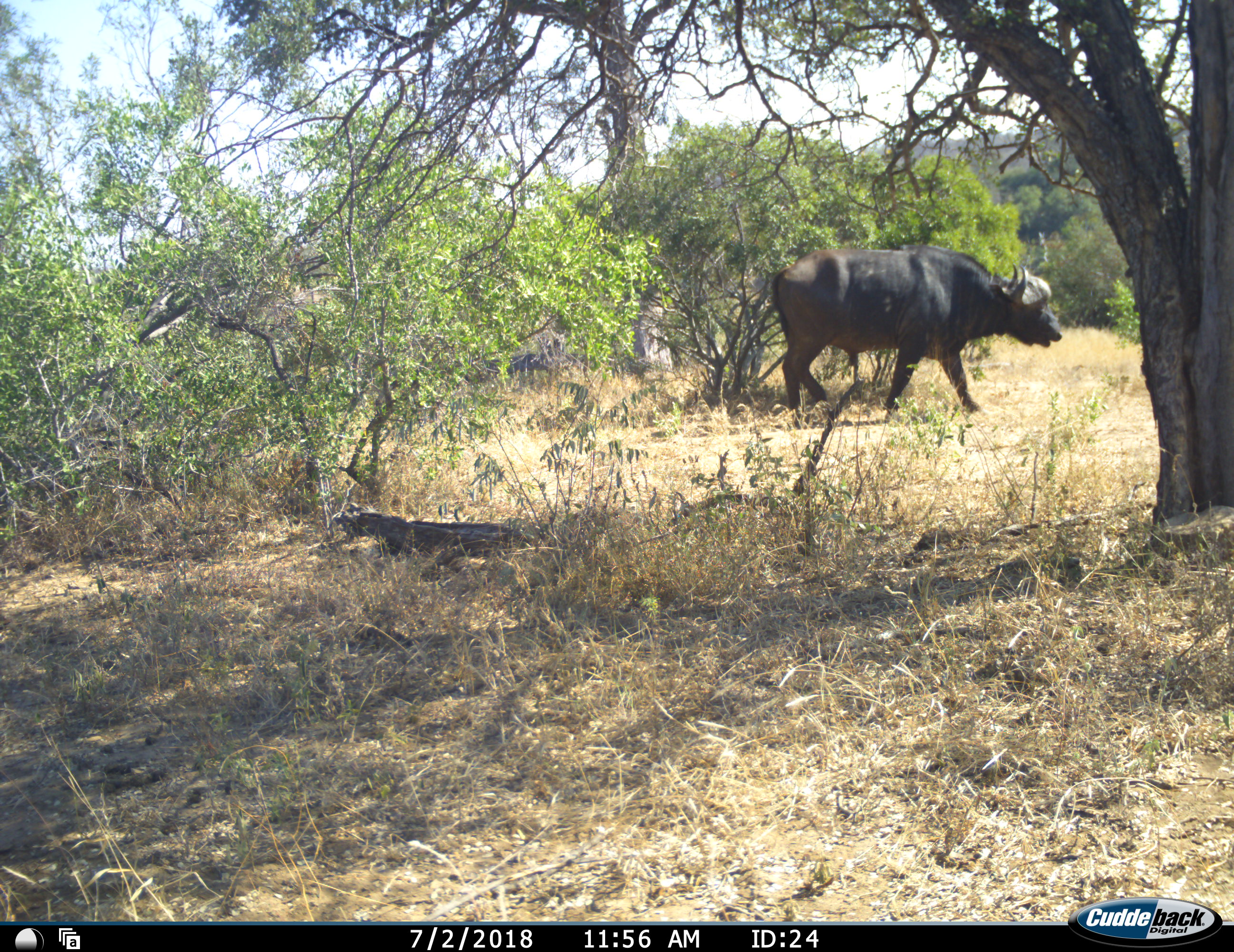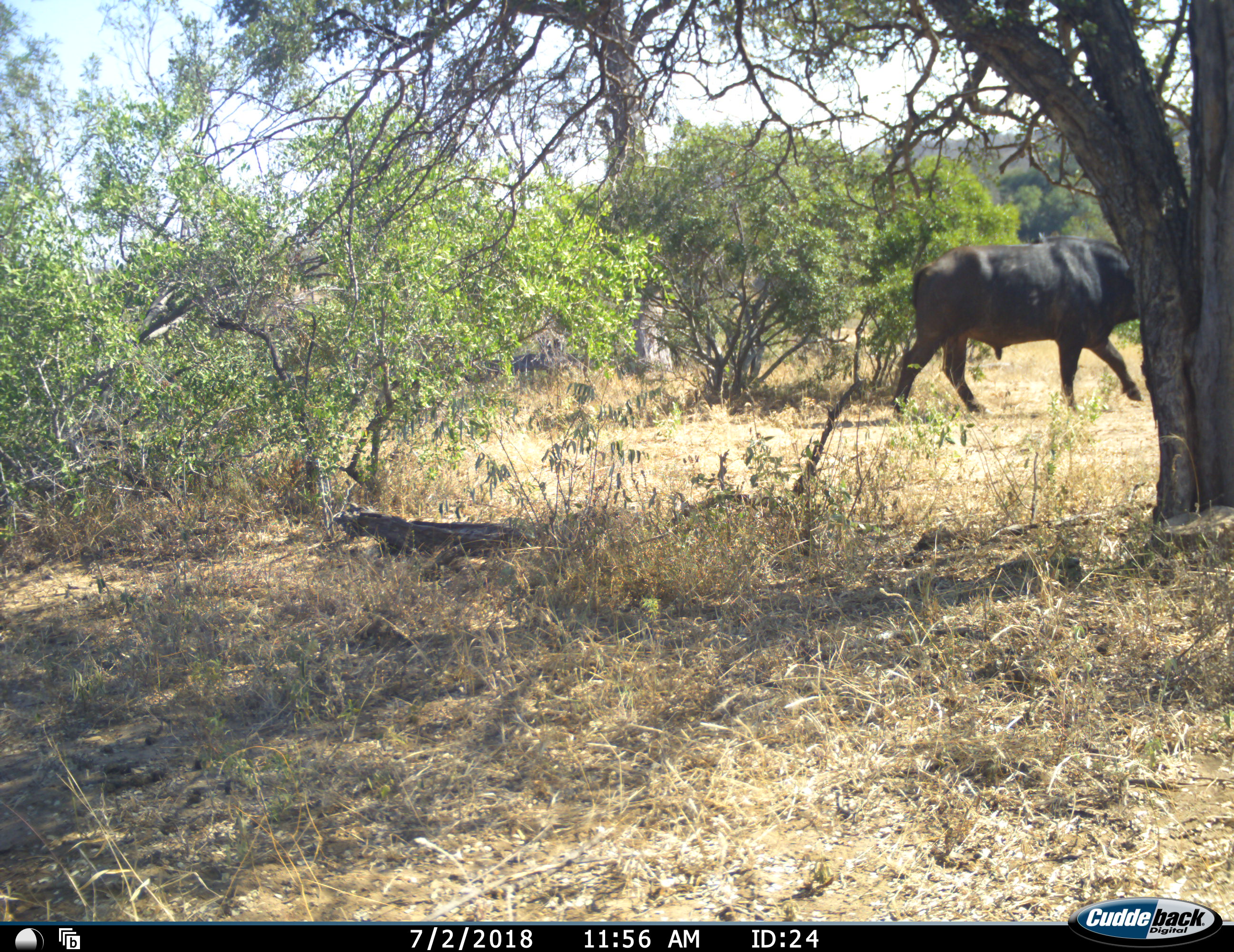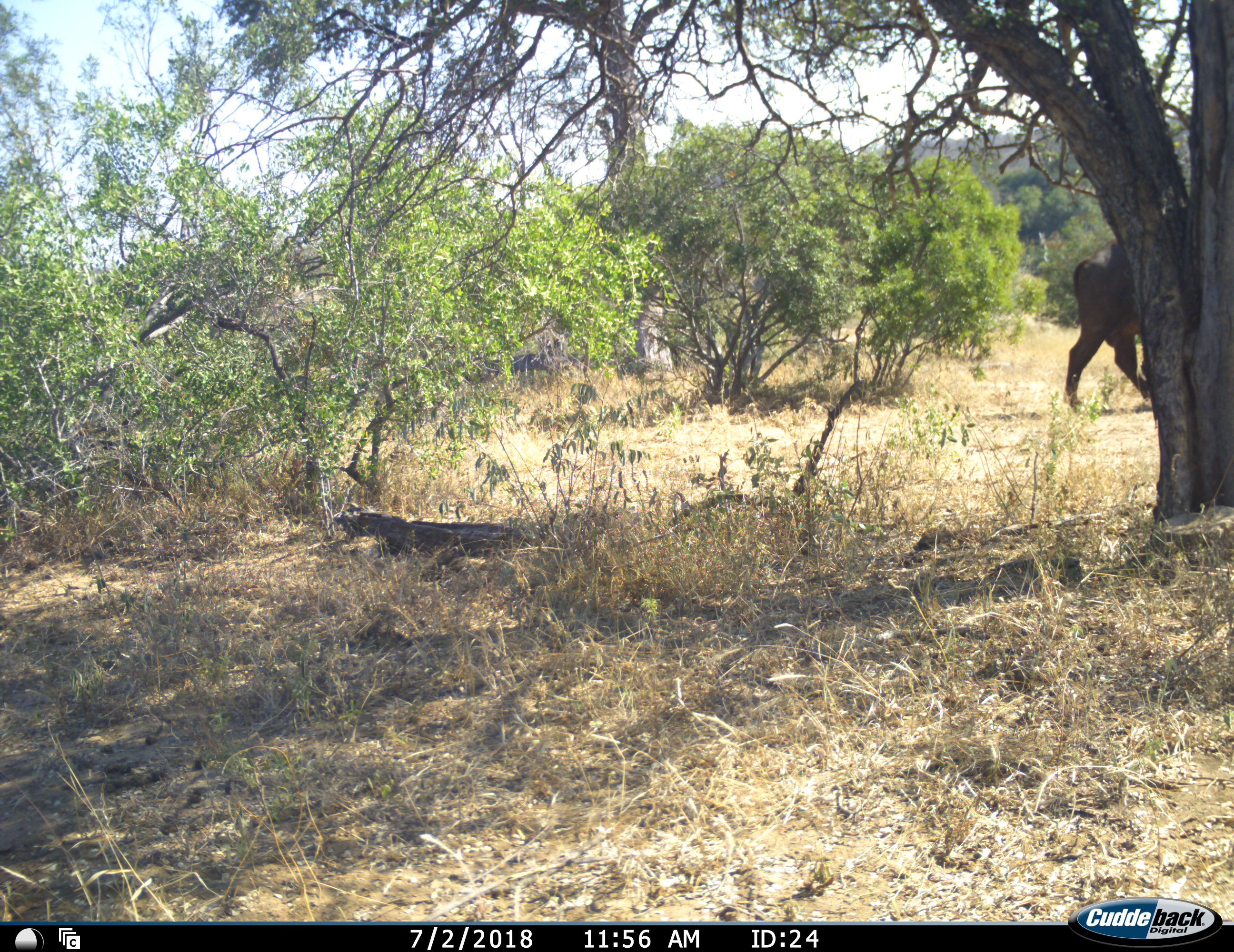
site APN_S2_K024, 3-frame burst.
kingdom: Animalia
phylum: Chordata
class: Mammalia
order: Artiodactyla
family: Bovidae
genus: Syncerus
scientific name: Syncerus caffer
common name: african buffalo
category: buffalo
Buffalo (african buffalo) (Syncerus caffer), count 1. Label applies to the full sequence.